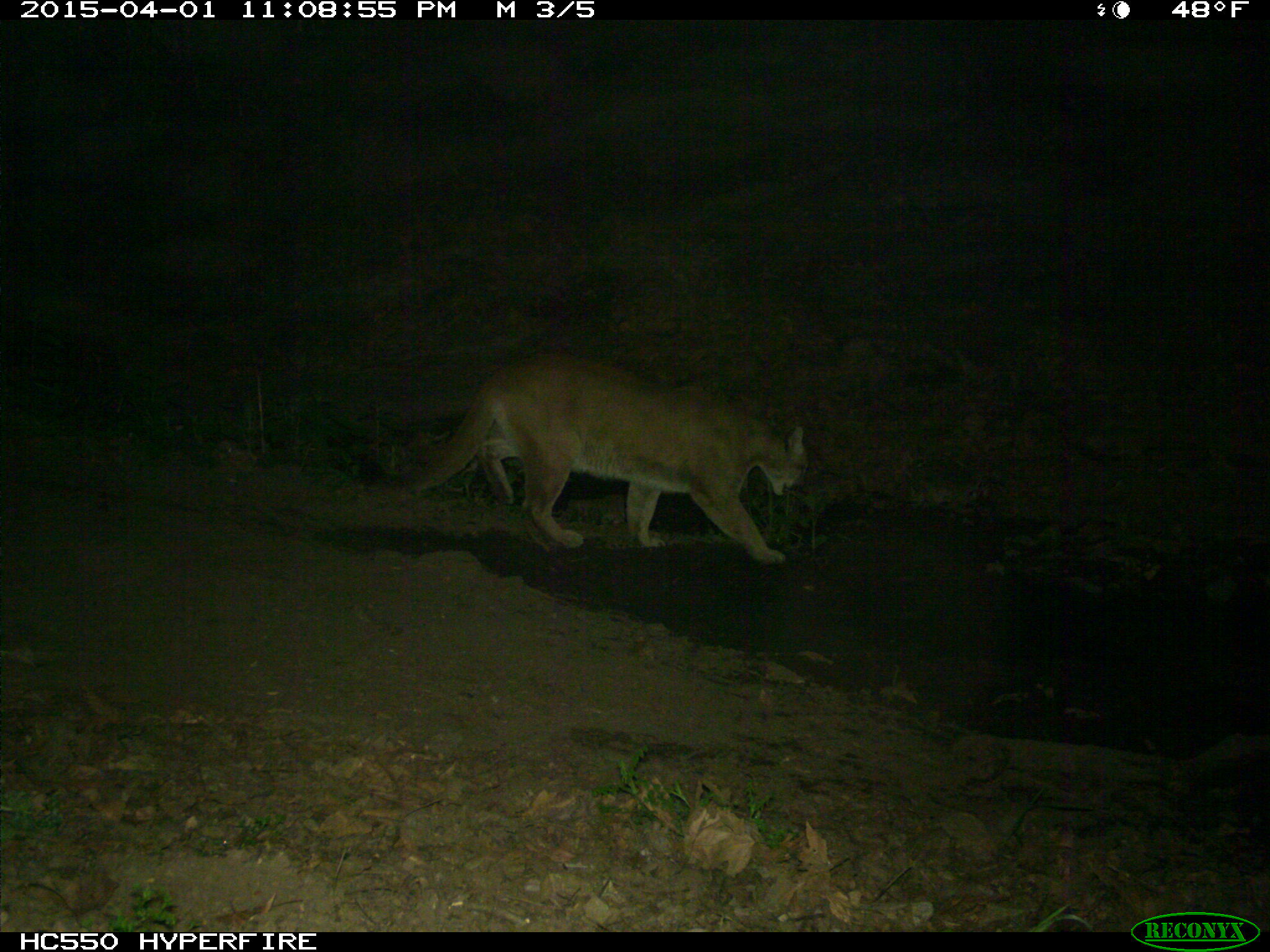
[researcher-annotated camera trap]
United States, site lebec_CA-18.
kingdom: Animalia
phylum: Chordata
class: Mammalia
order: Carnivora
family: Felidae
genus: Puma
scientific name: Puma concolor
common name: mountain lion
Puma concolor (mountain lion).